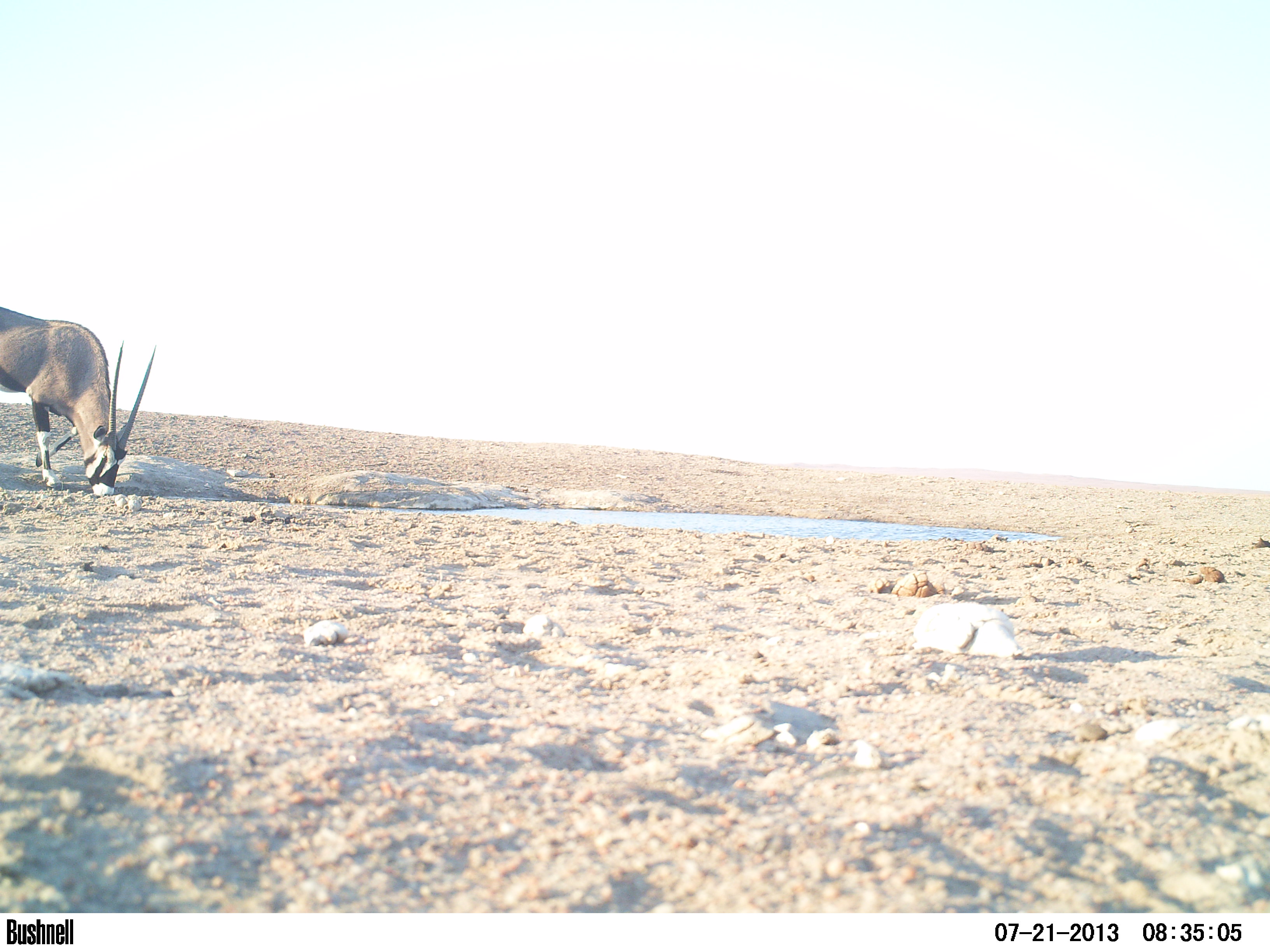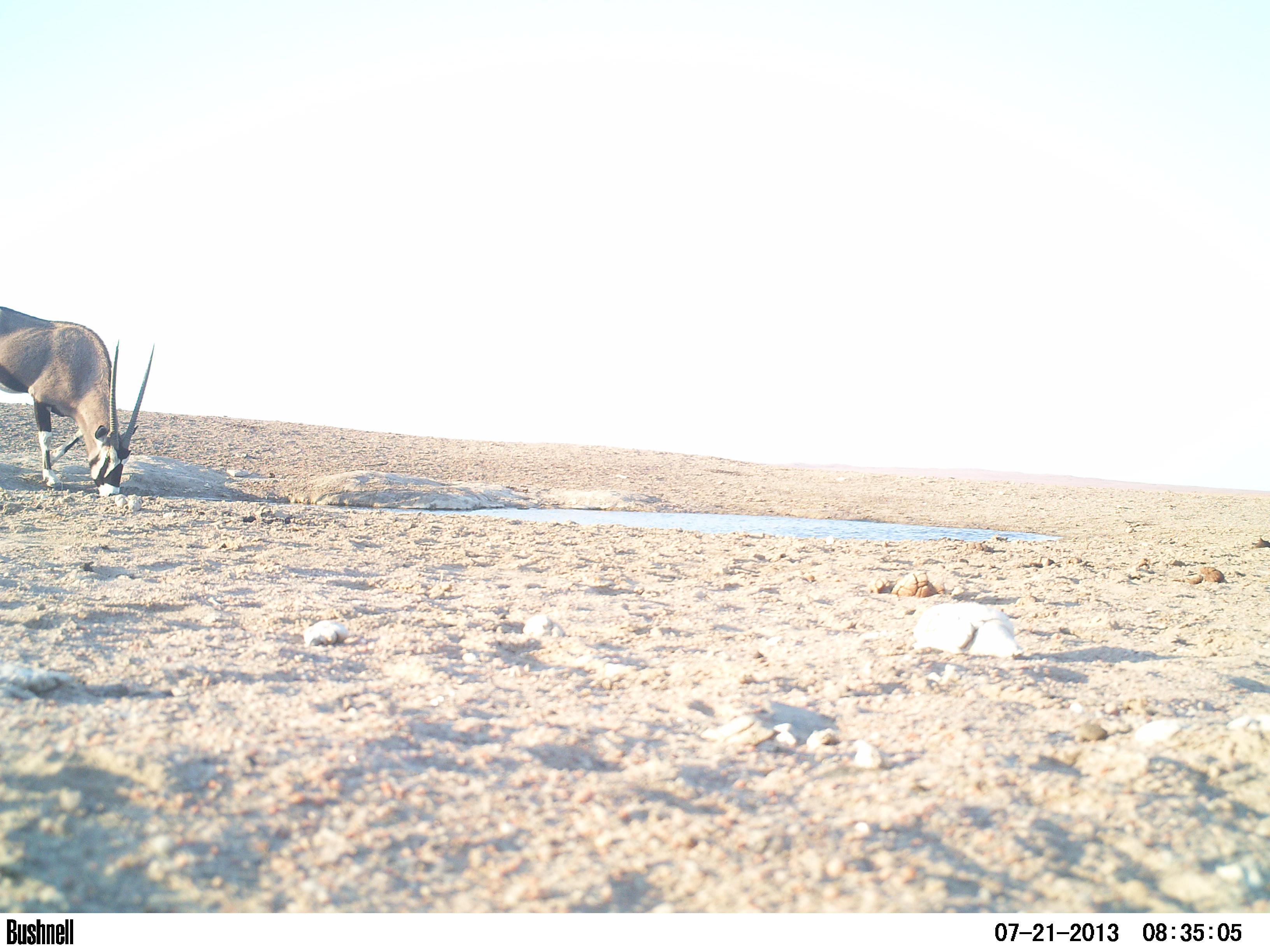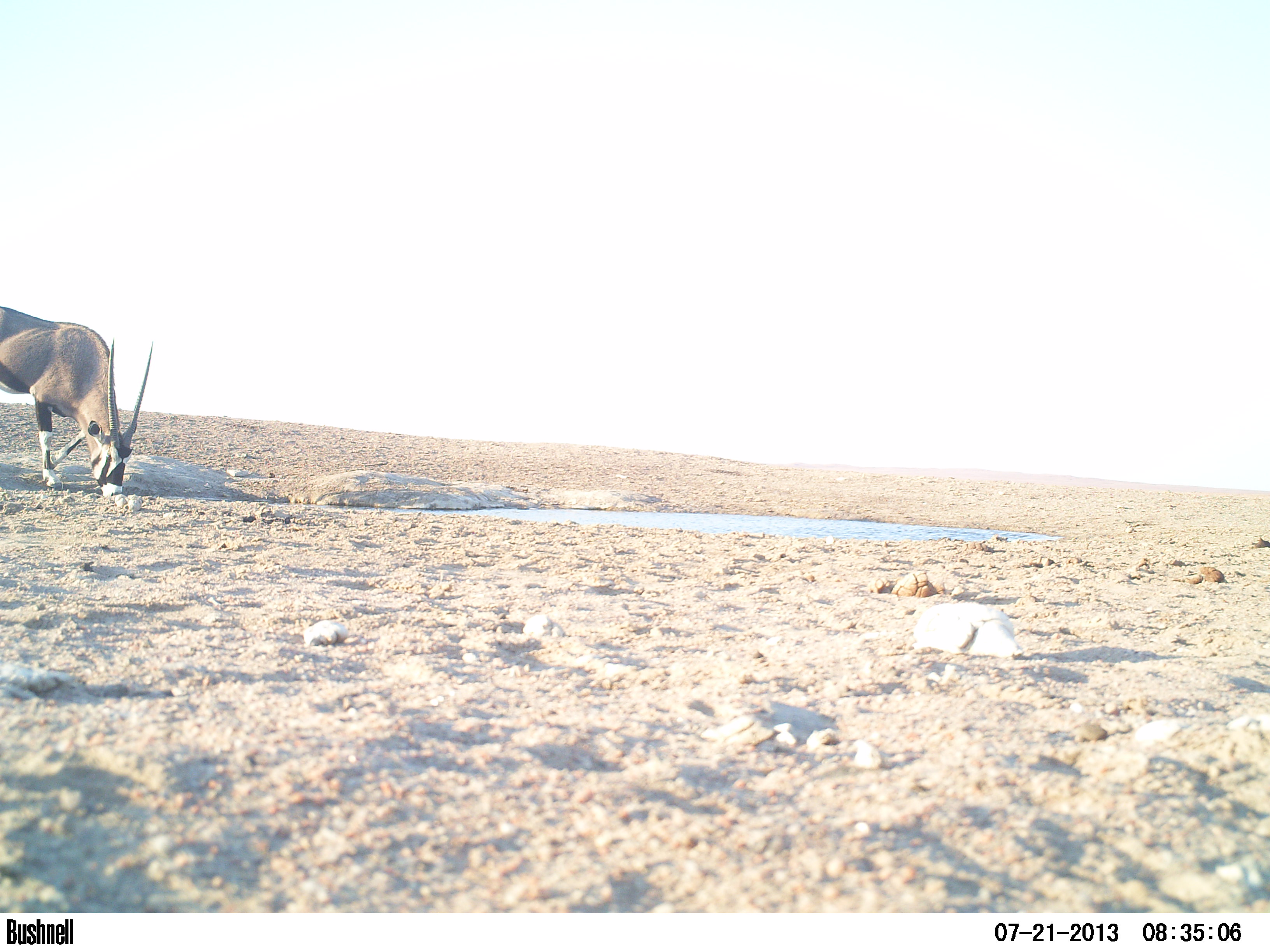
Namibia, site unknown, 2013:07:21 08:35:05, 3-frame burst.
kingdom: Animalia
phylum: Chordata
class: Mammalia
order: Artiodactyla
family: Bovidae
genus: Oryx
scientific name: Oryx gazella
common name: gemsbok